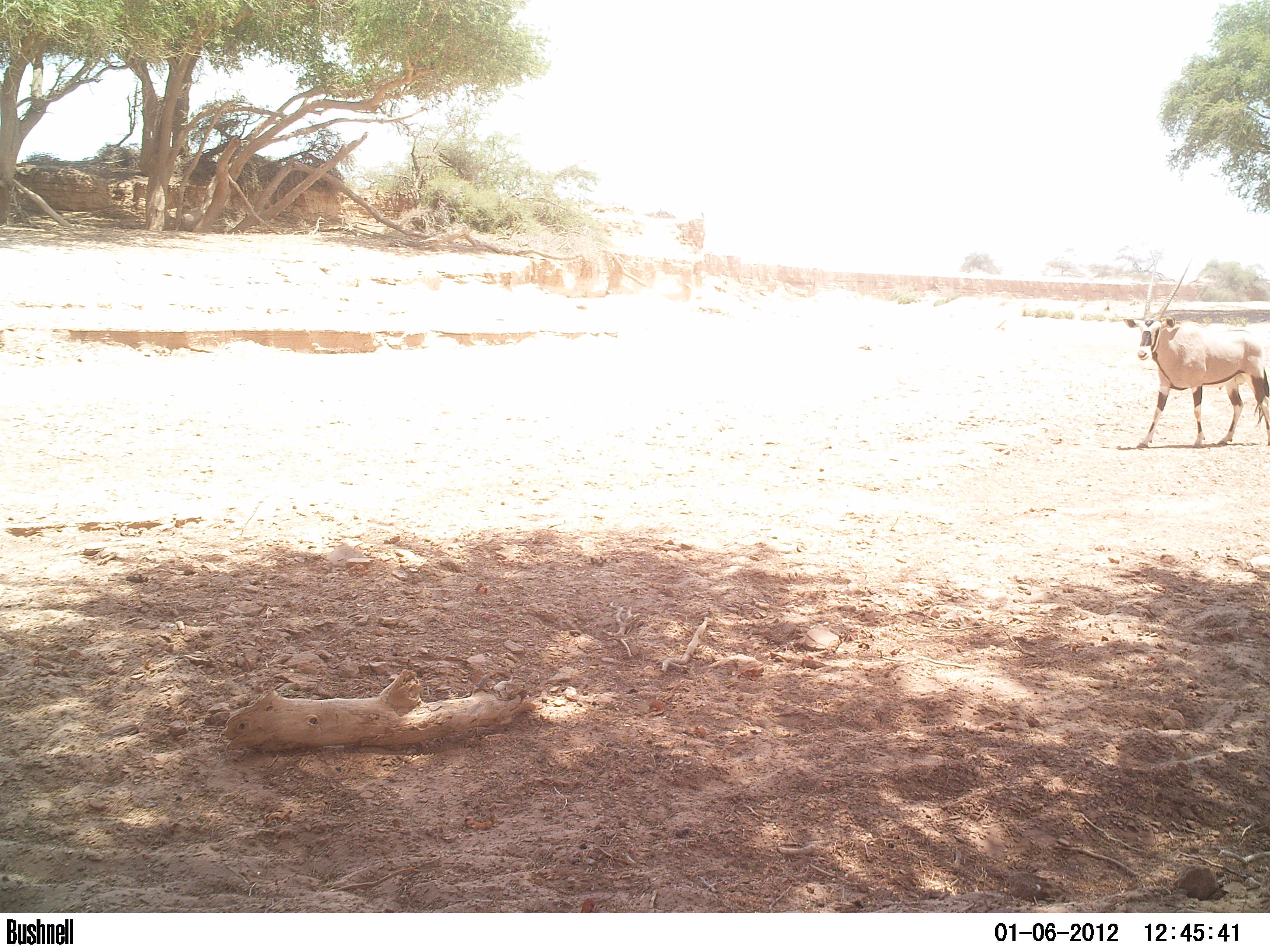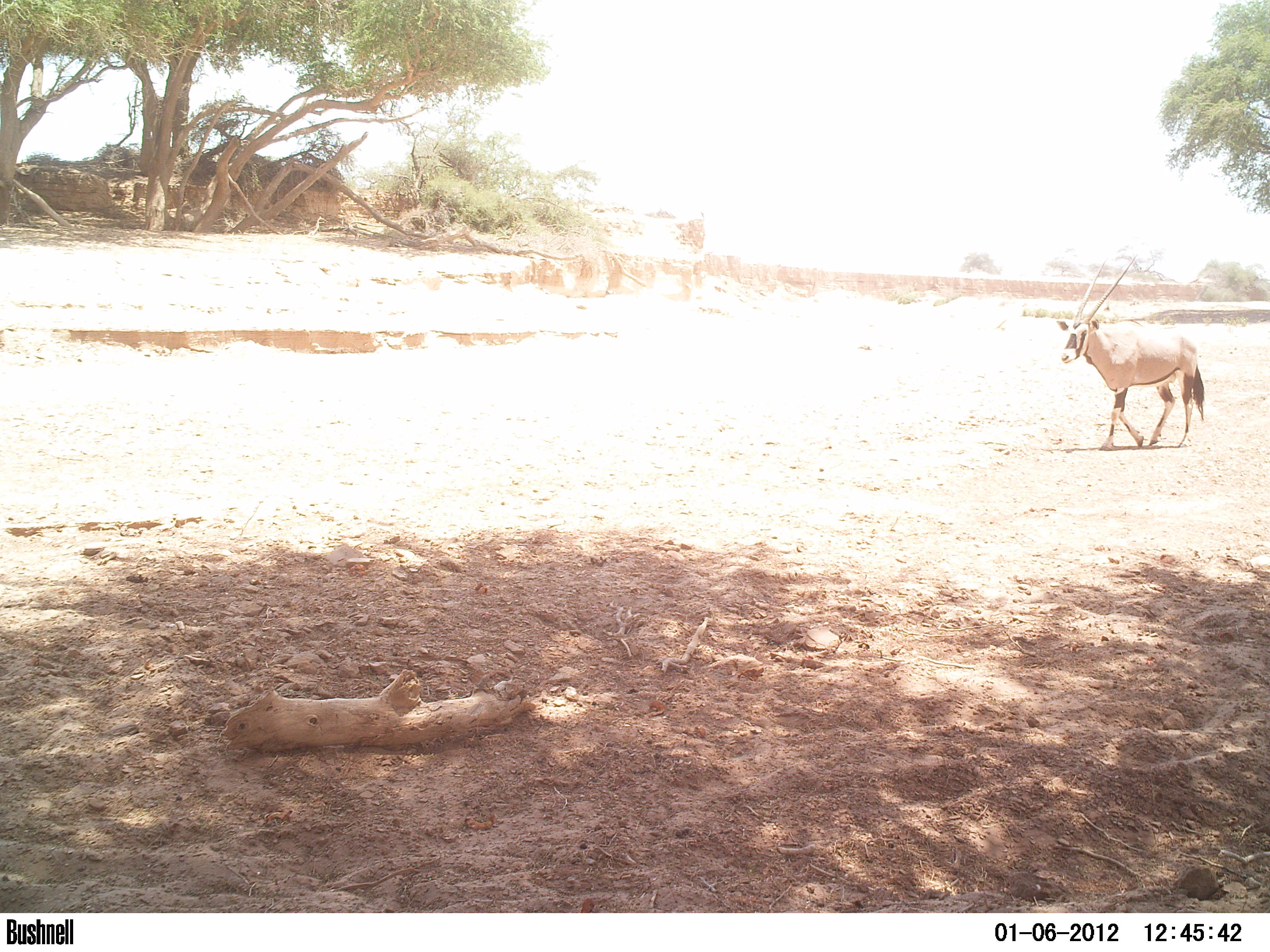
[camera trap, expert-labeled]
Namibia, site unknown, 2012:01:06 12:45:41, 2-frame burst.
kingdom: Animalia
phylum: Chordata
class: Mammalia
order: Artiodactyla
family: Bovidae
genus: Oryx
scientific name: Oryx gazella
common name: gemsbok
Oryx gazella (gemsbok).